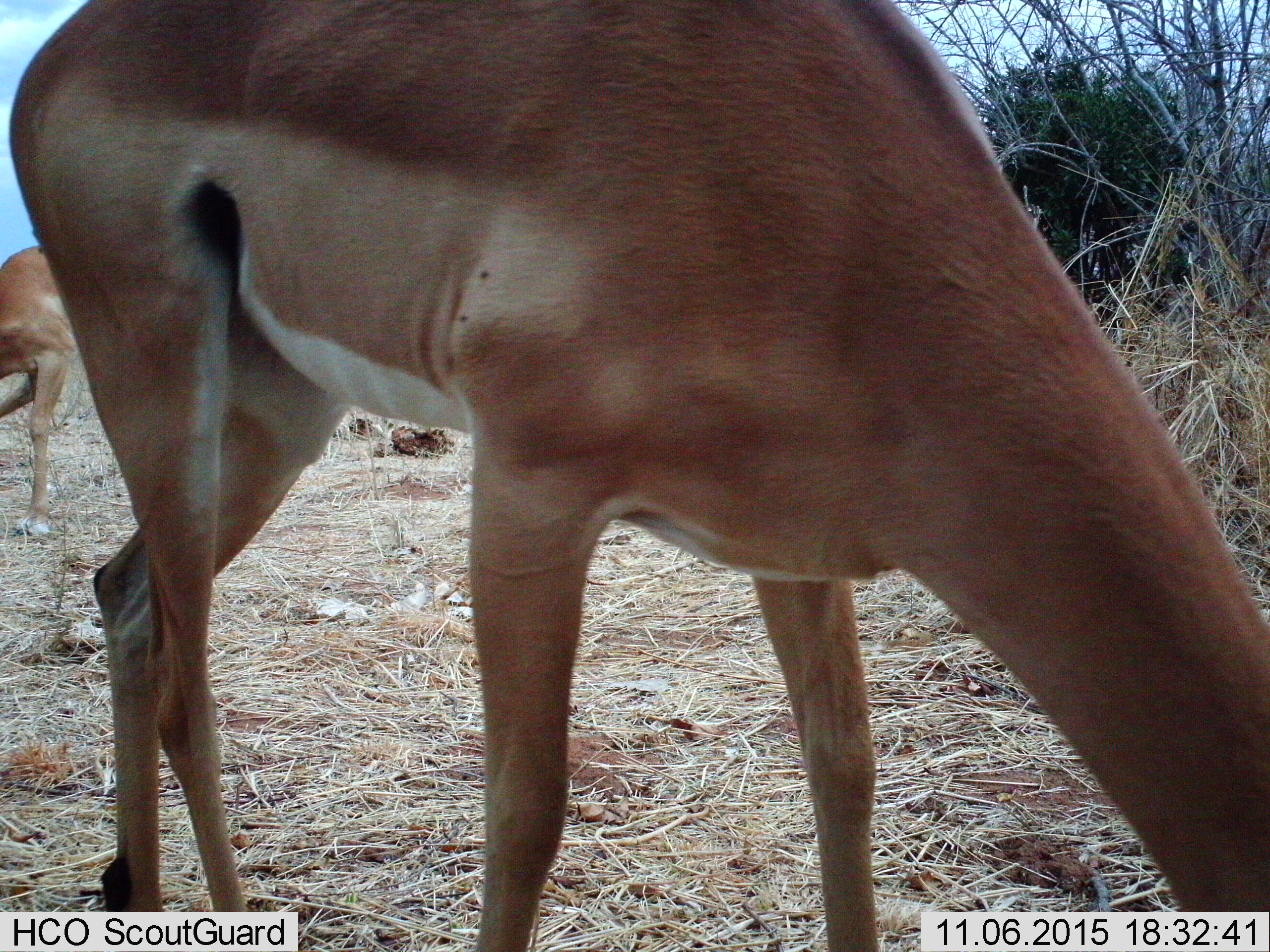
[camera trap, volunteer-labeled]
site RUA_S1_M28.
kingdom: Animalia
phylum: Chordata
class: Mammalia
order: Artiodactyla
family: Bovidae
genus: Aepyceros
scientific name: Aepyceros melampus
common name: impala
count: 2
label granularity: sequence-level